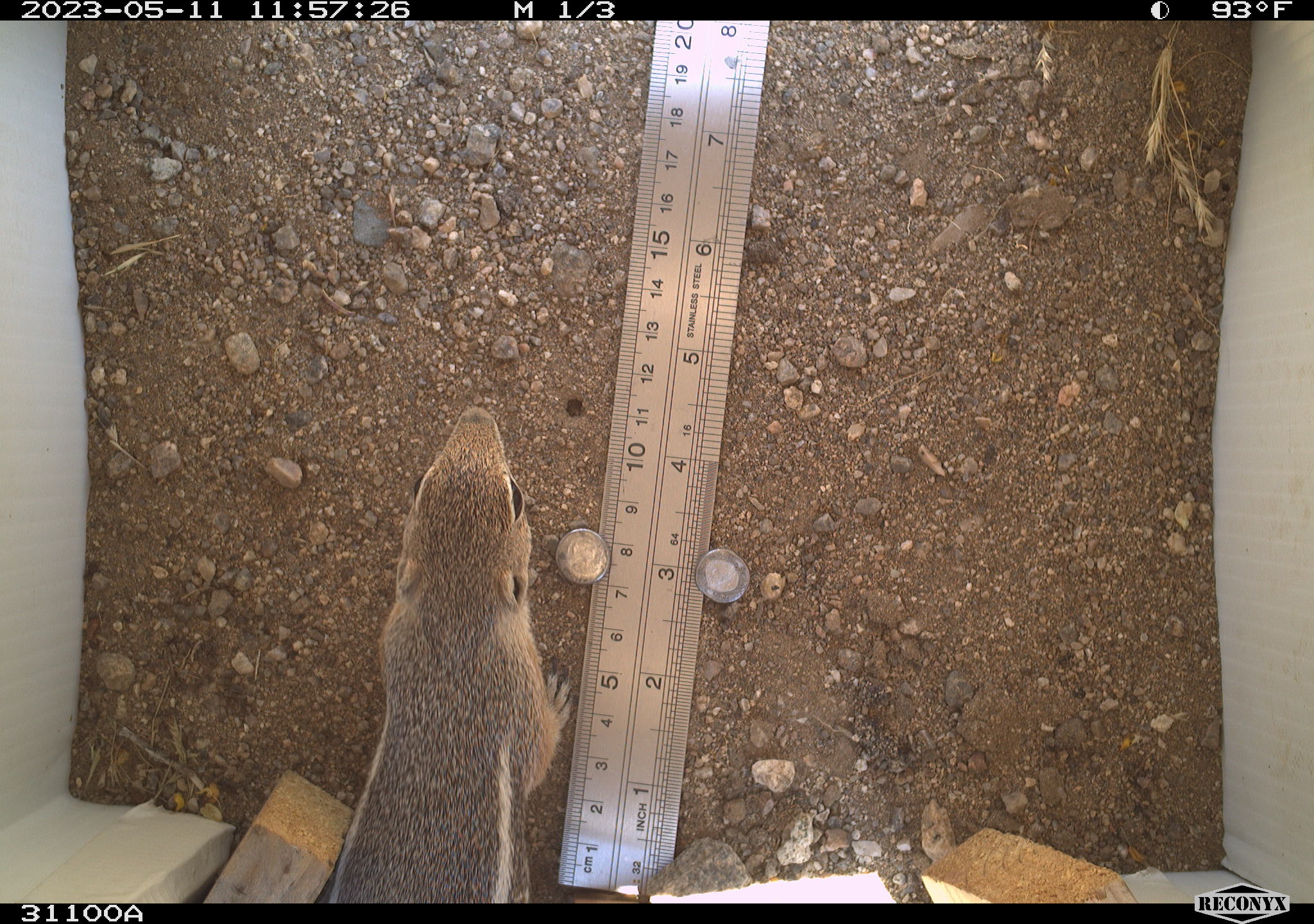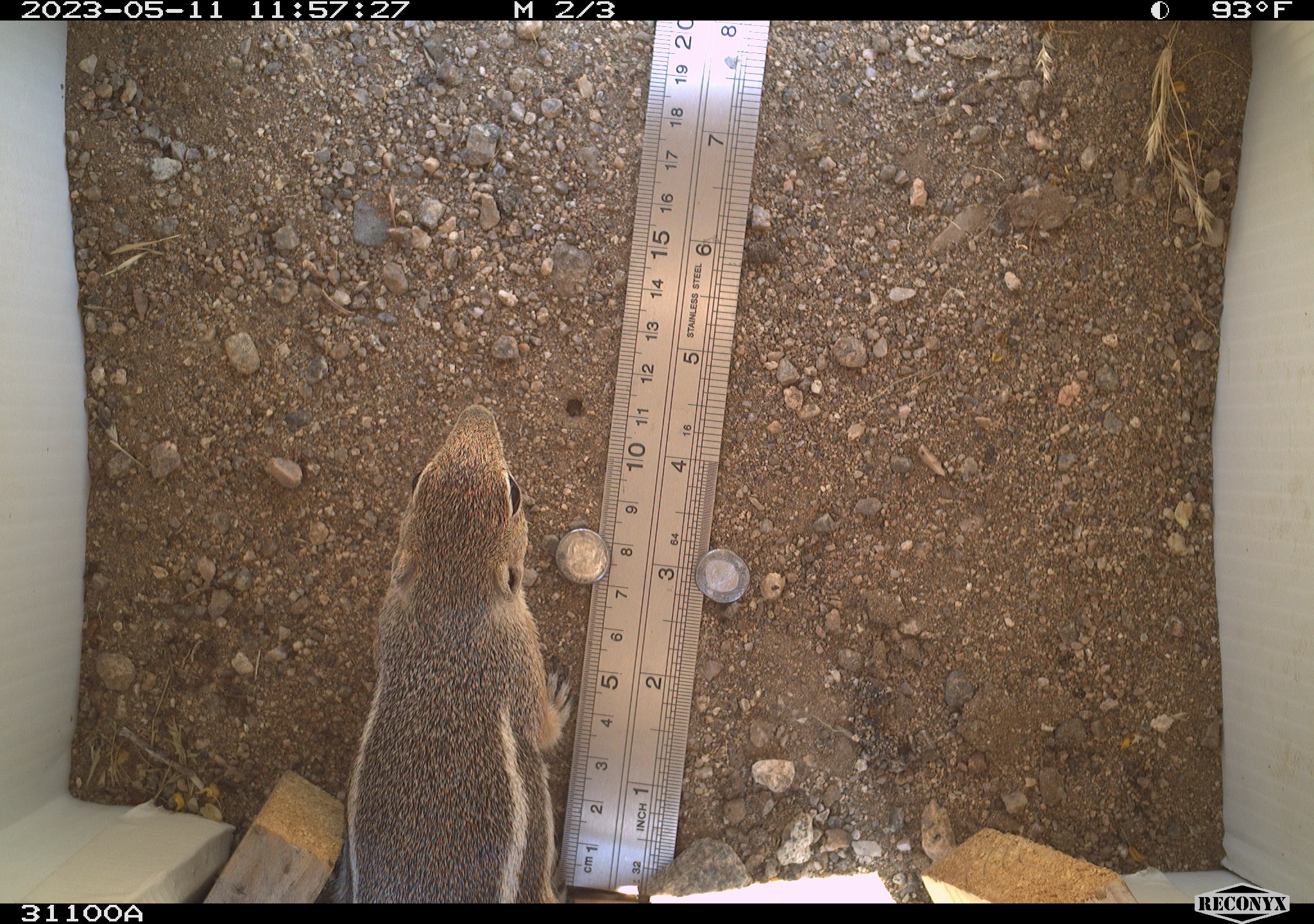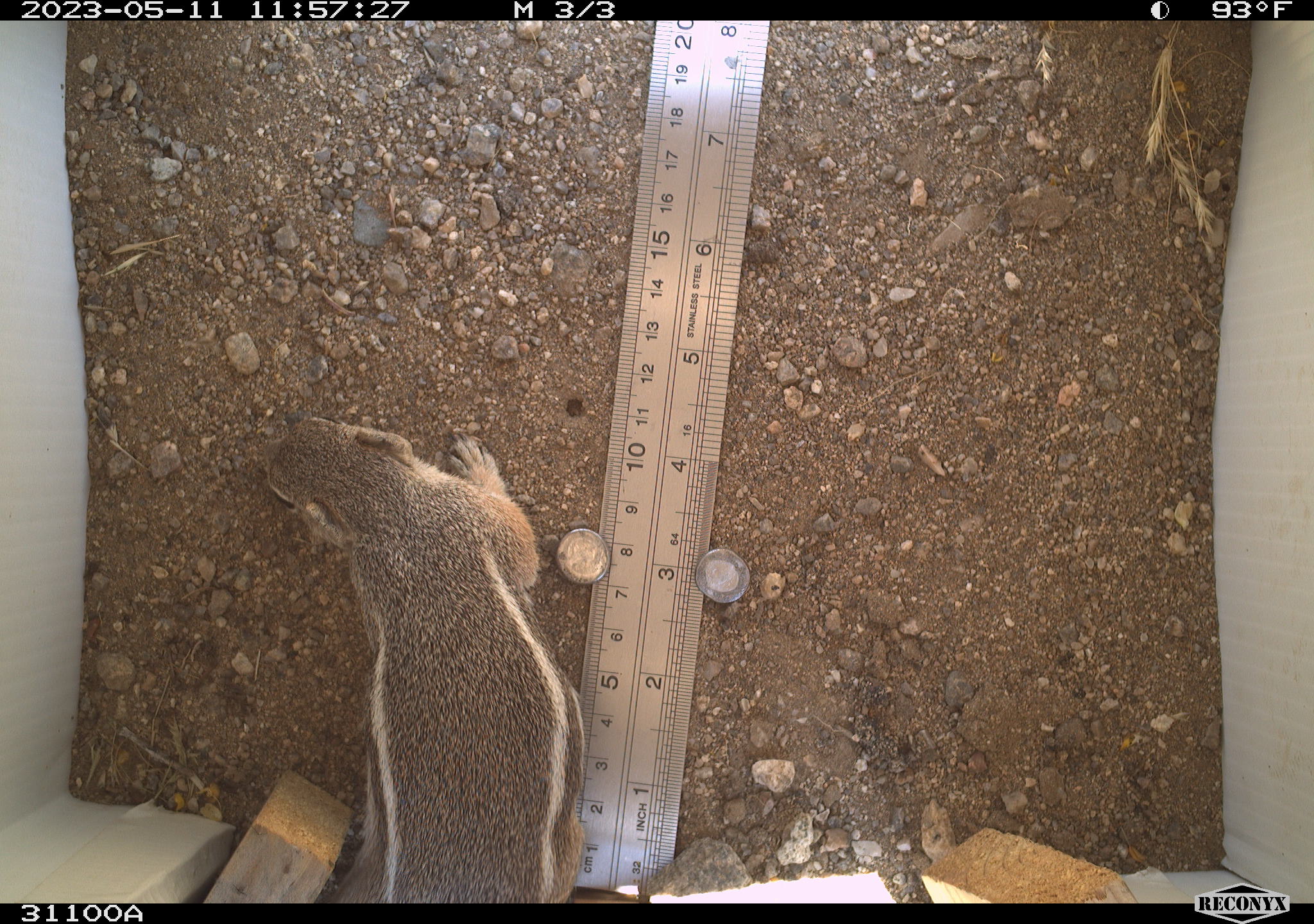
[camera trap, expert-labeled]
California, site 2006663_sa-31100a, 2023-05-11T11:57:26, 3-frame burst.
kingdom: Animalia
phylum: Chordata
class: Mammalia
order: Rodentia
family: Sciuridae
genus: Ammospermophilus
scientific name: Ammospermophilus leucurus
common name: white-tailed antelope squirrel